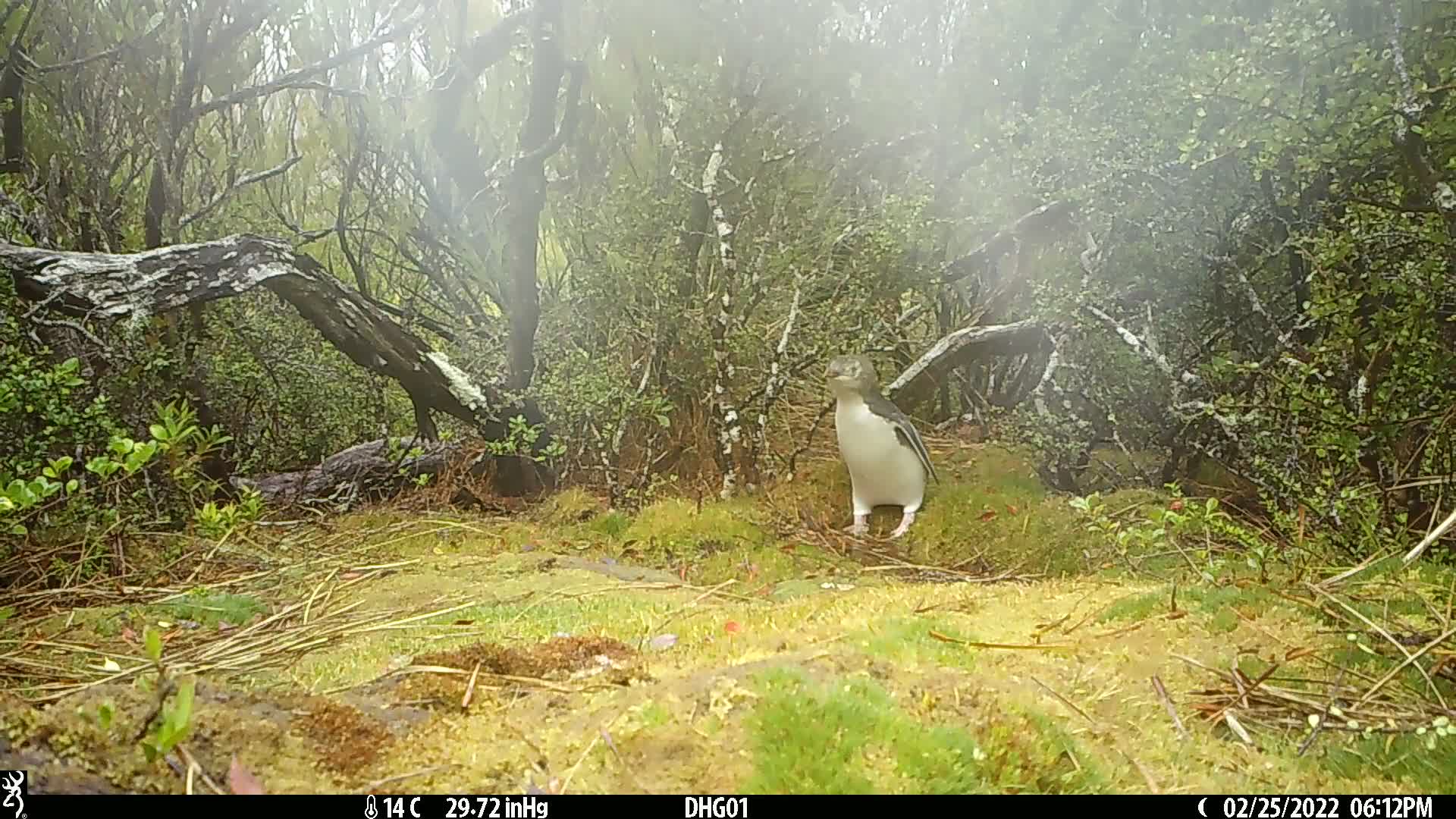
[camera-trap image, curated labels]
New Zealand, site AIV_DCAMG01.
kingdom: Animalia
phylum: Chordata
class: Aves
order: Sphenisciformes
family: Spheniscidae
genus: Megadyptes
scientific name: Megadyptes antipodes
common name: yellow-eyed penguin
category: yellow eyed penguin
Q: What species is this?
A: Yellow eyed penguin (yellow-eyed penguin) (Megadyptes antipodes).